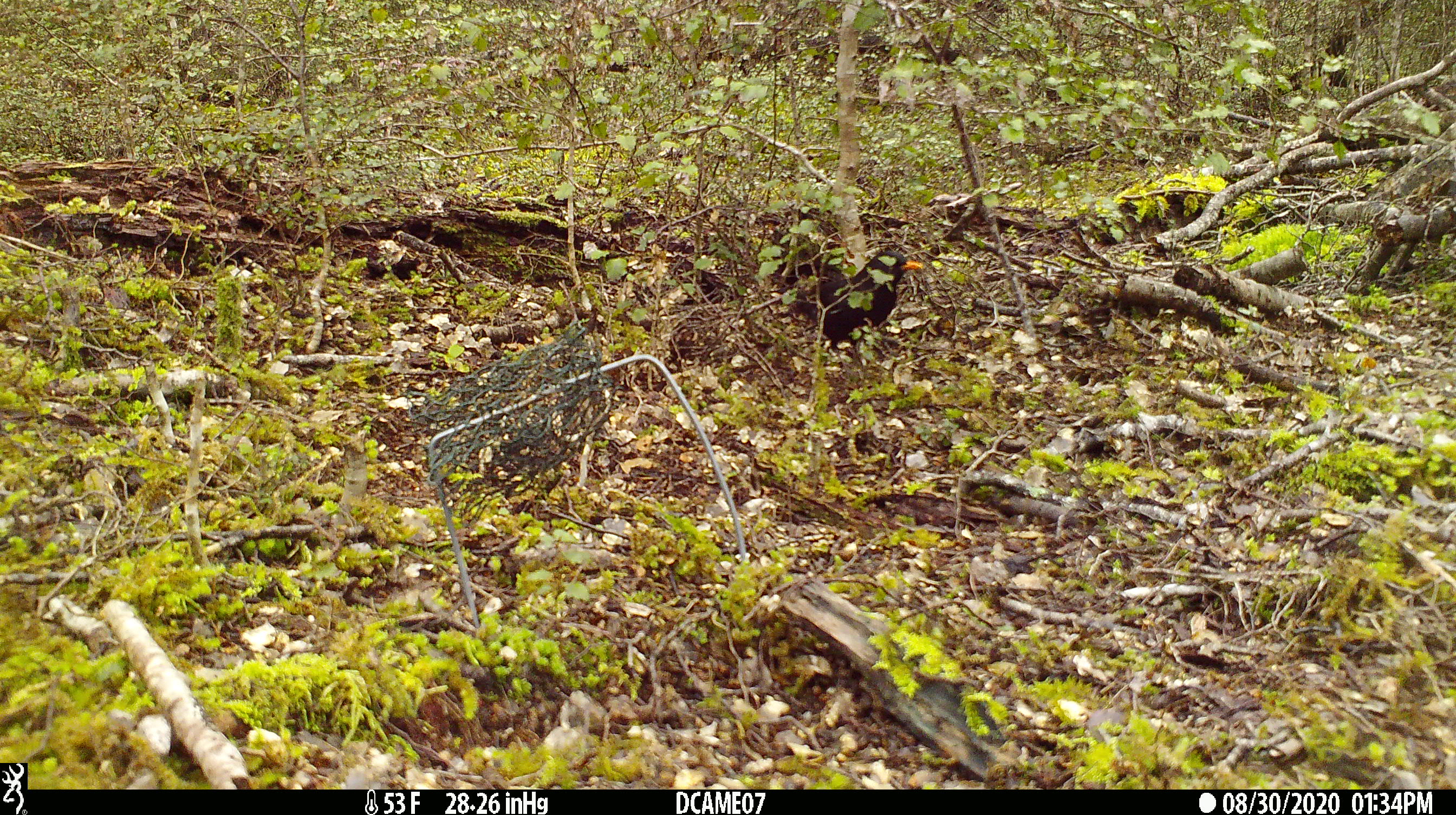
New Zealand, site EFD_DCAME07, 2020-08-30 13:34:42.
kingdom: Animalia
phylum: Chordata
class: Aves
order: Passeriformes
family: Turdidae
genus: Turdus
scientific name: Turdus merula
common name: eurasian blackbird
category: blackbird